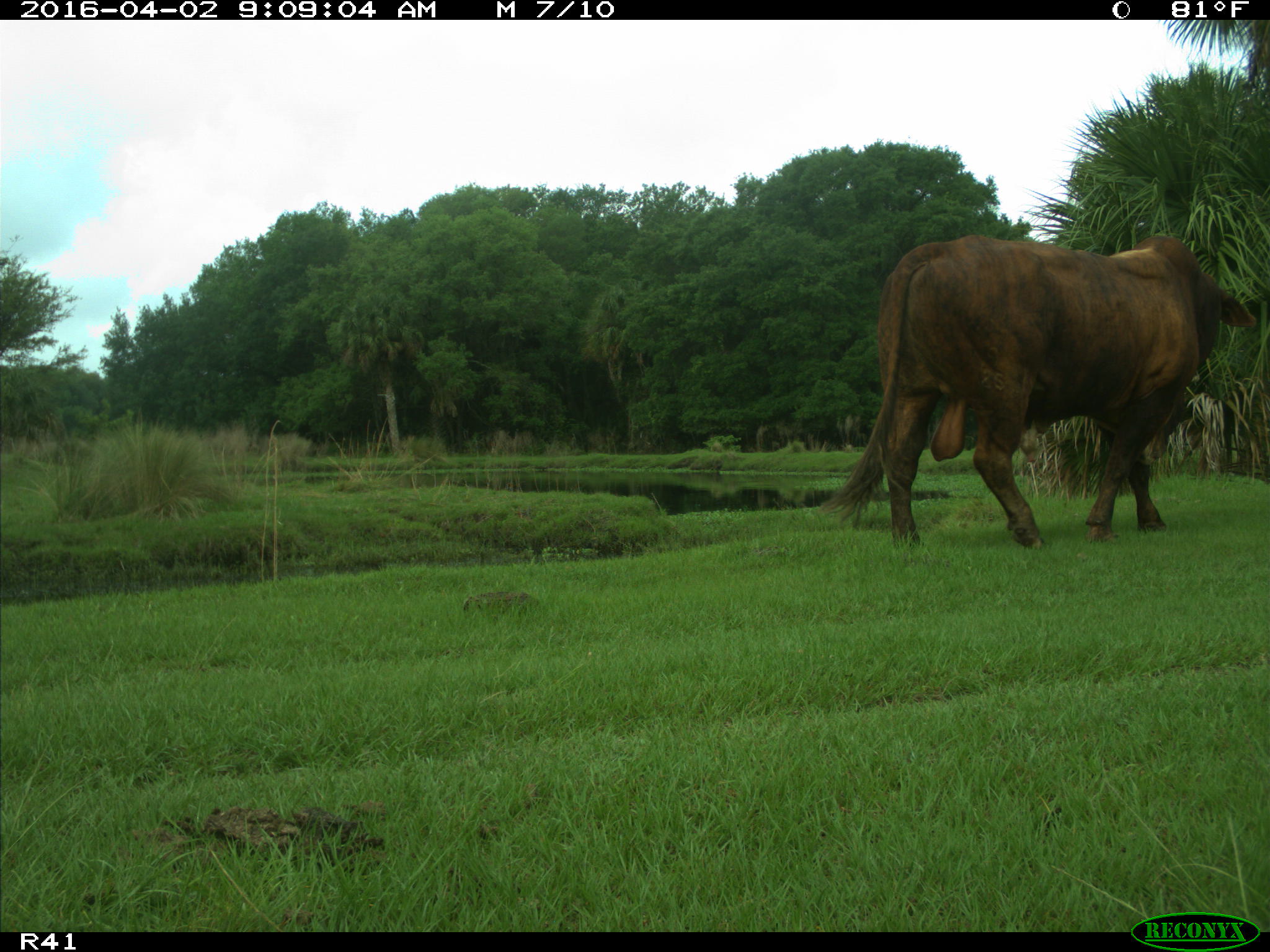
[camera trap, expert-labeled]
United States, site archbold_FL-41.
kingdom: Animalia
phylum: Chordata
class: Mammalia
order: Artiodactyla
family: Bovidae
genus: Bos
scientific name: Bos taurus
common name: domestic cow